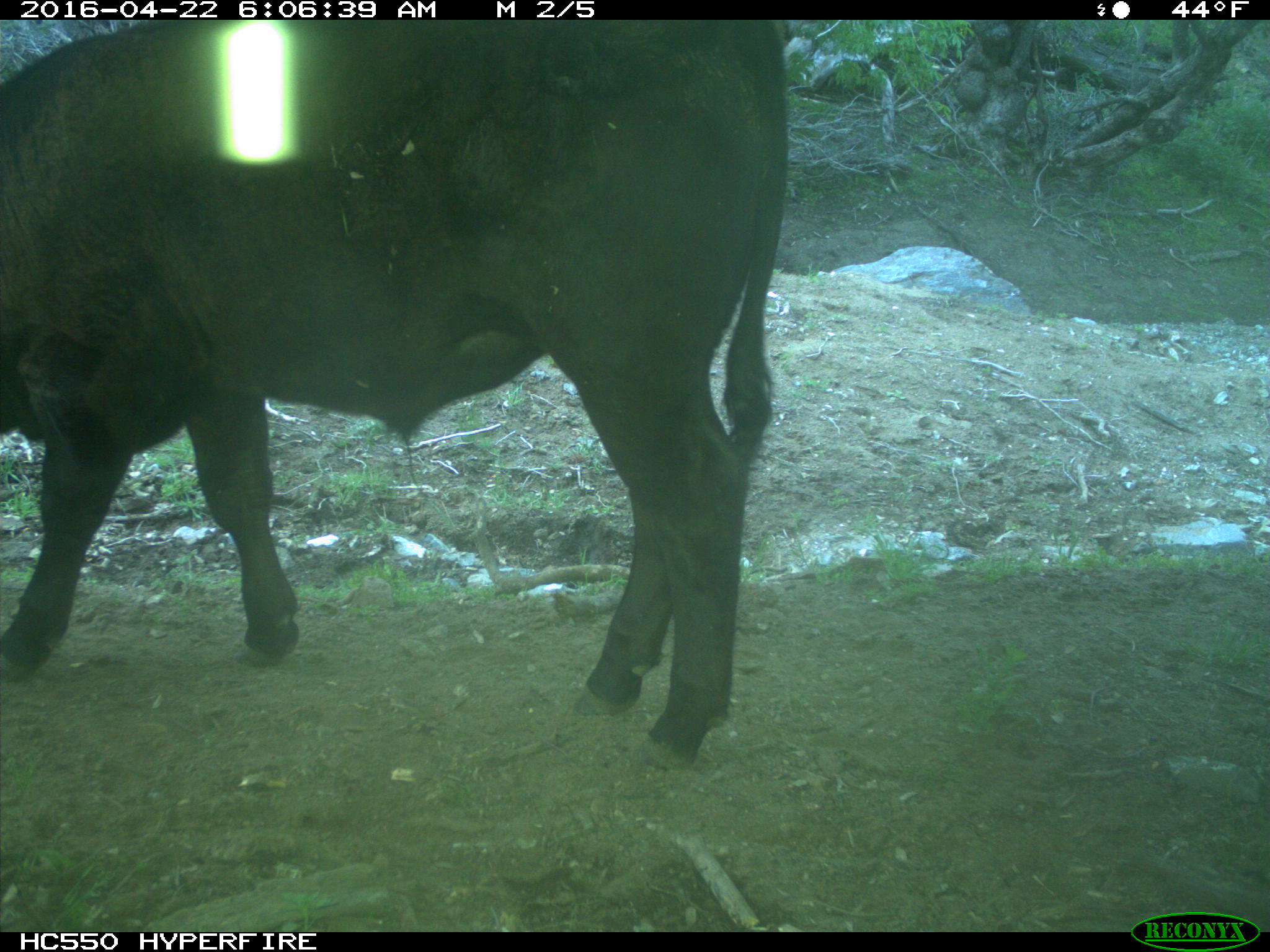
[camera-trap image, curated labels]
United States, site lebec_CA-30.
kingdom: Animalia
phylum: Chordata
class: Mammalia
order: Artiodactyla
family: Bovidae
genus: Bos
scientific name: Bos taurus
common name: domestic cow